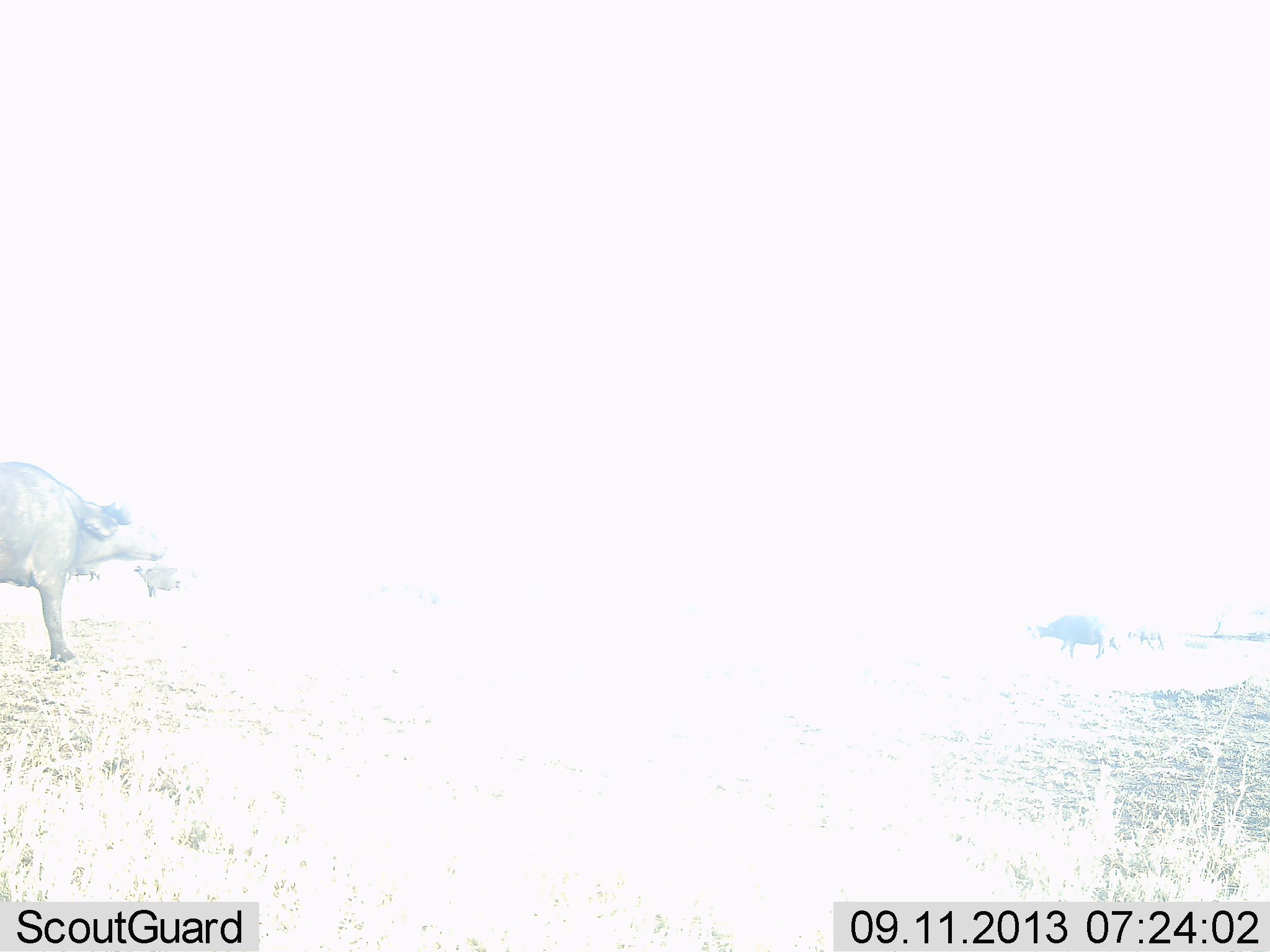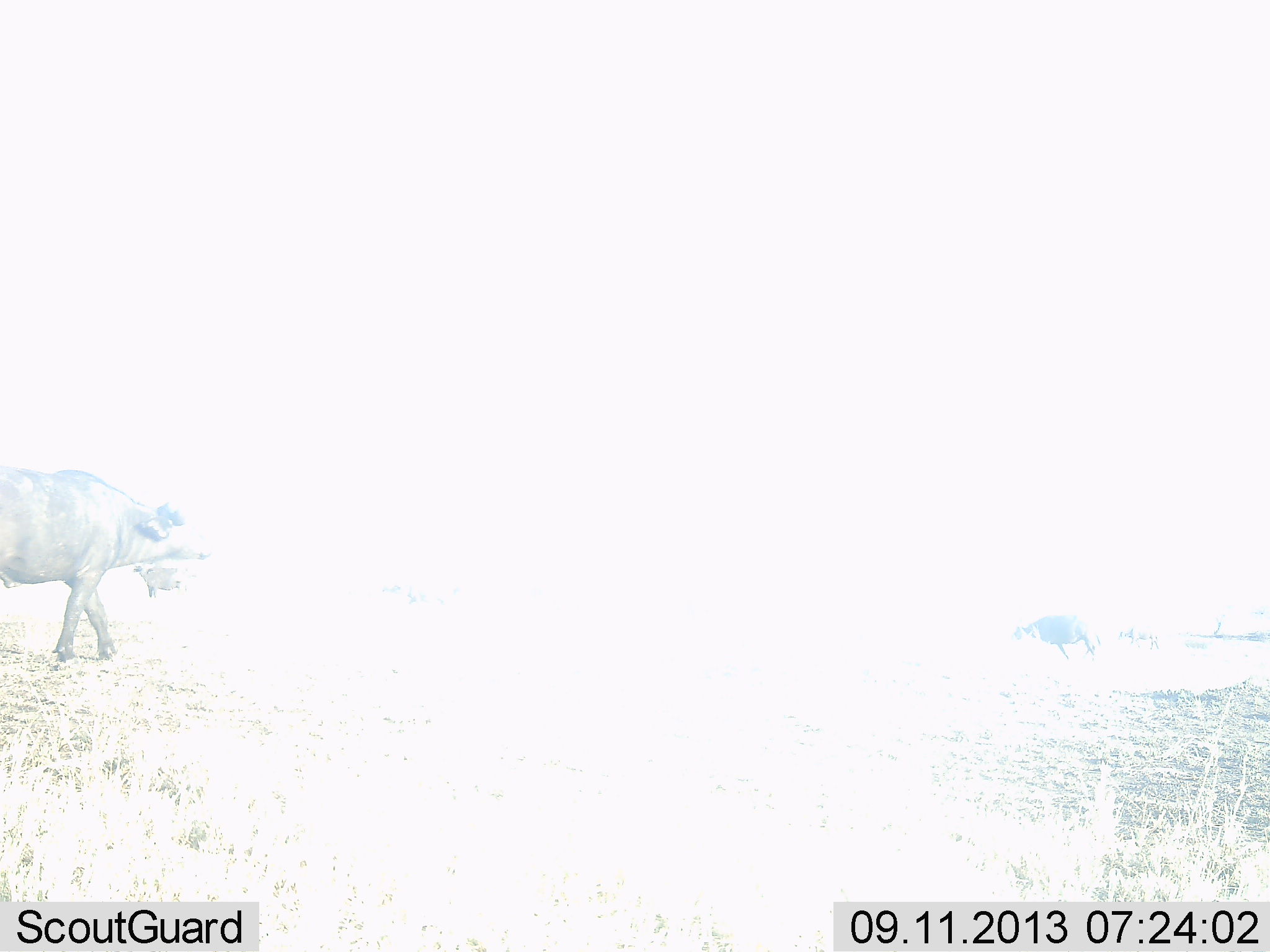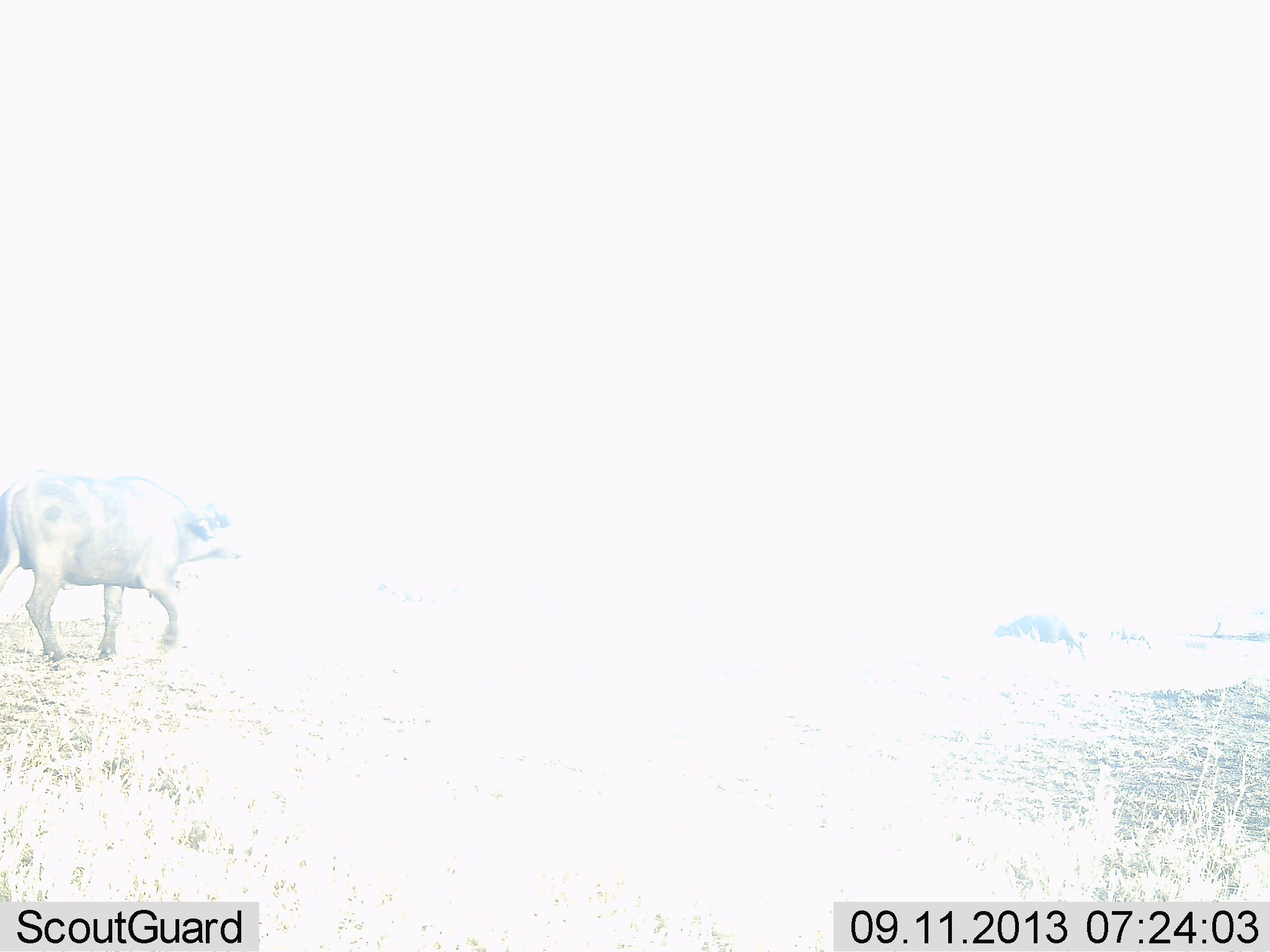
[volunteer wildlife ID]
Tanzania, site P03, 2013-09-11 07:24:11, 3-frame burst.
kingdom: Animalia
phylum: Chordata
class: Mammalia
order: Artiodactyla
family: Bovidae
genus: Syncerus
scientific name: Syncerus caffer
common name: cape buffalo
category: buffalo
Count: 2.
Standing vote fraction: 36%.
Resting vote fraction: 0%.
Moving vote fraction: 82%.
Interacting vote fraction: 0%.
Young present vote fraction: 0%.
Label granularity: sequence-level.